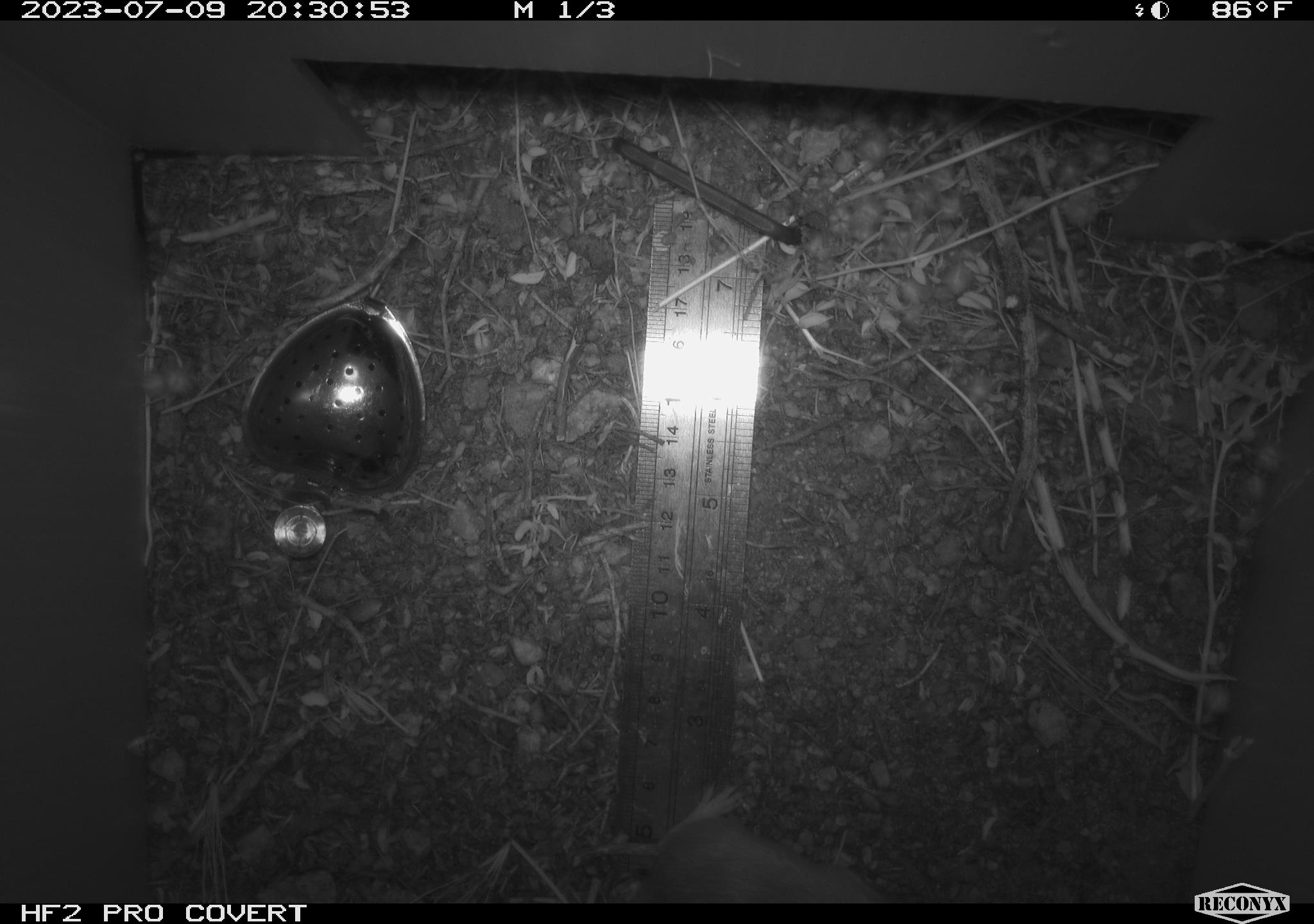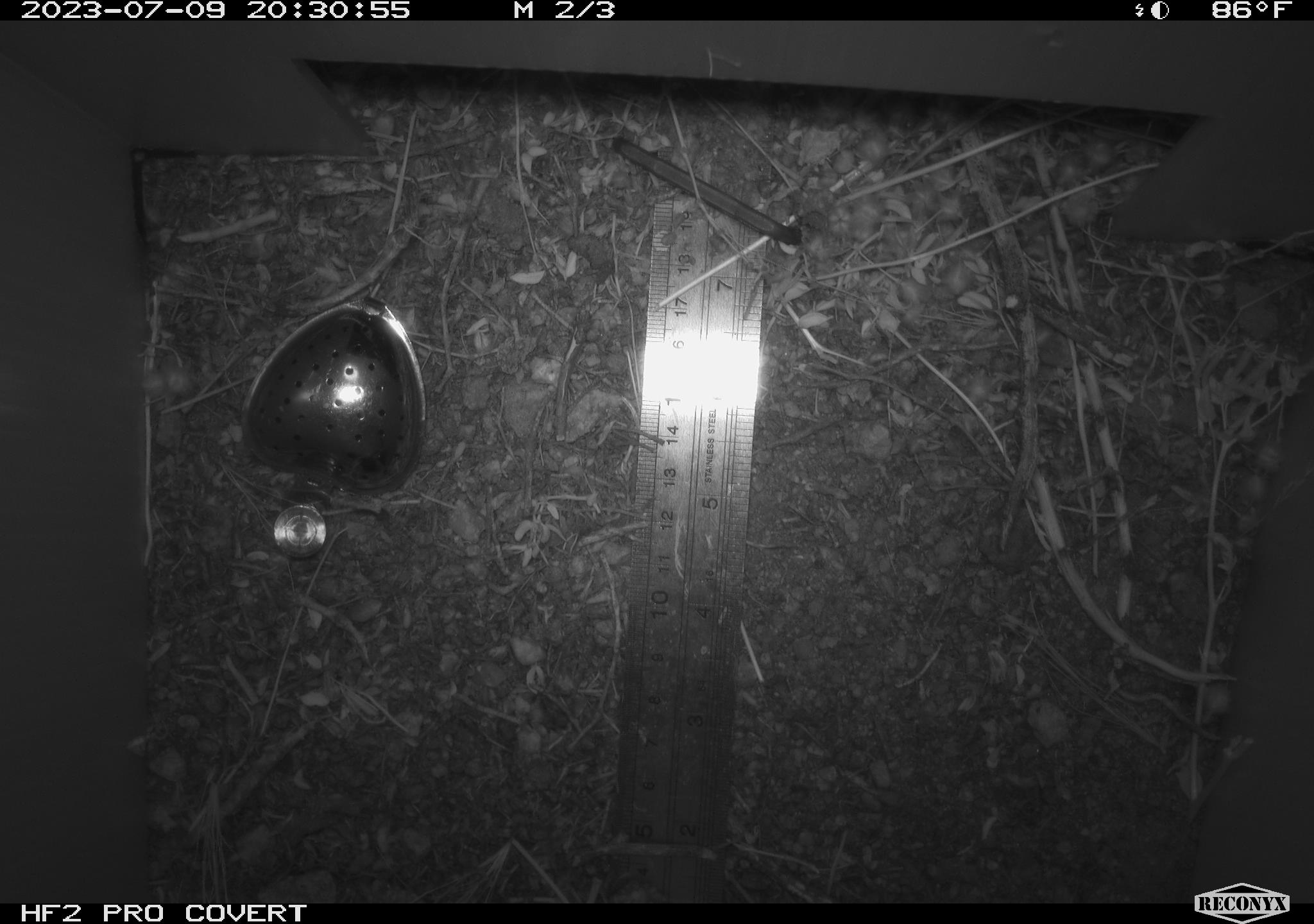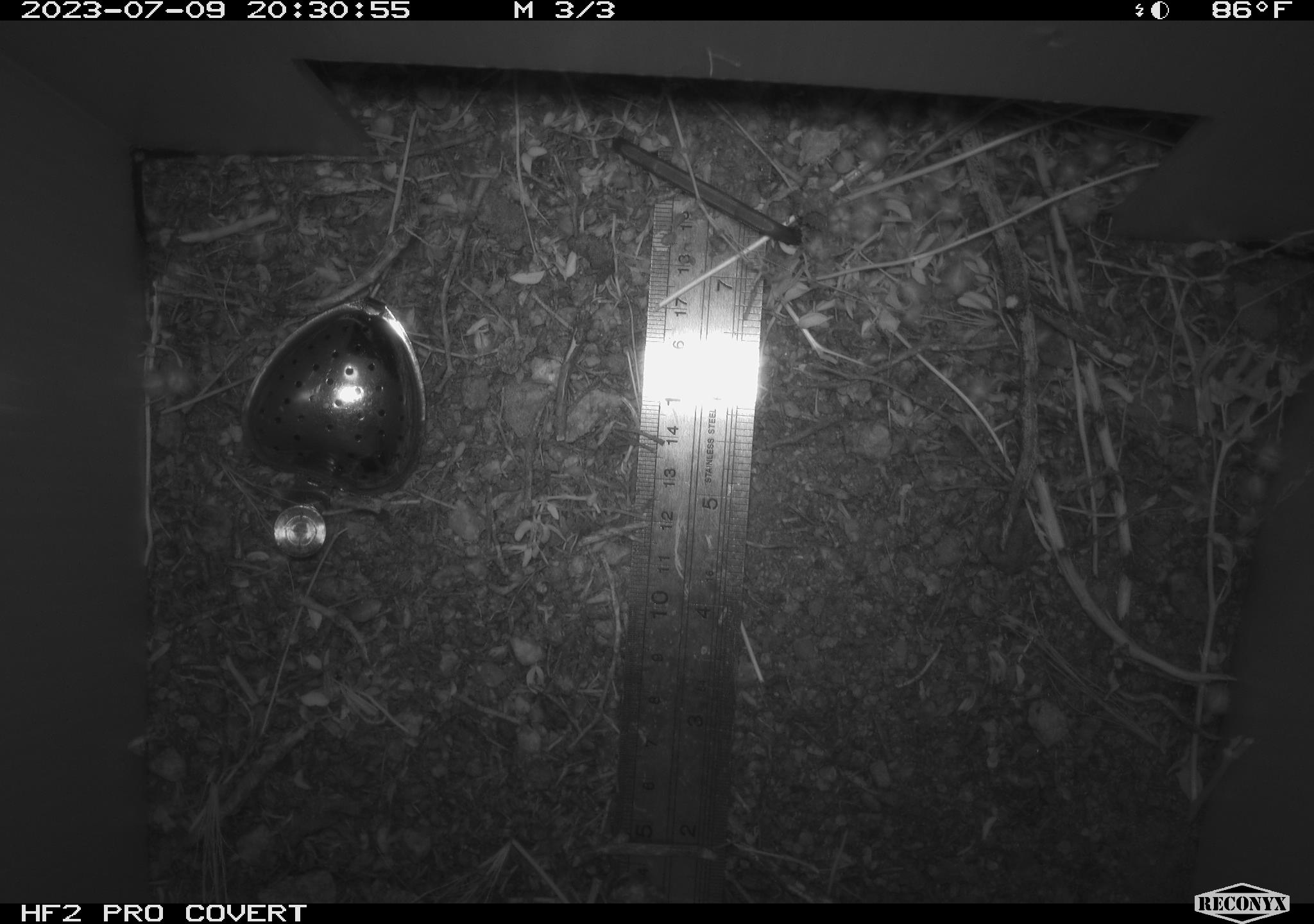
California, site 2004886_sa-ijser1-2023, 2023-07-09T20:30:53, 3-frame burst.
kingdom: Animalia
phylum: Chordata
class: Mammalia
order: Rodentia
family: Heteromyidae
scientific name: Heteromyidae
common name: kangaroo rats and pocket mice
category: heteromyidae family